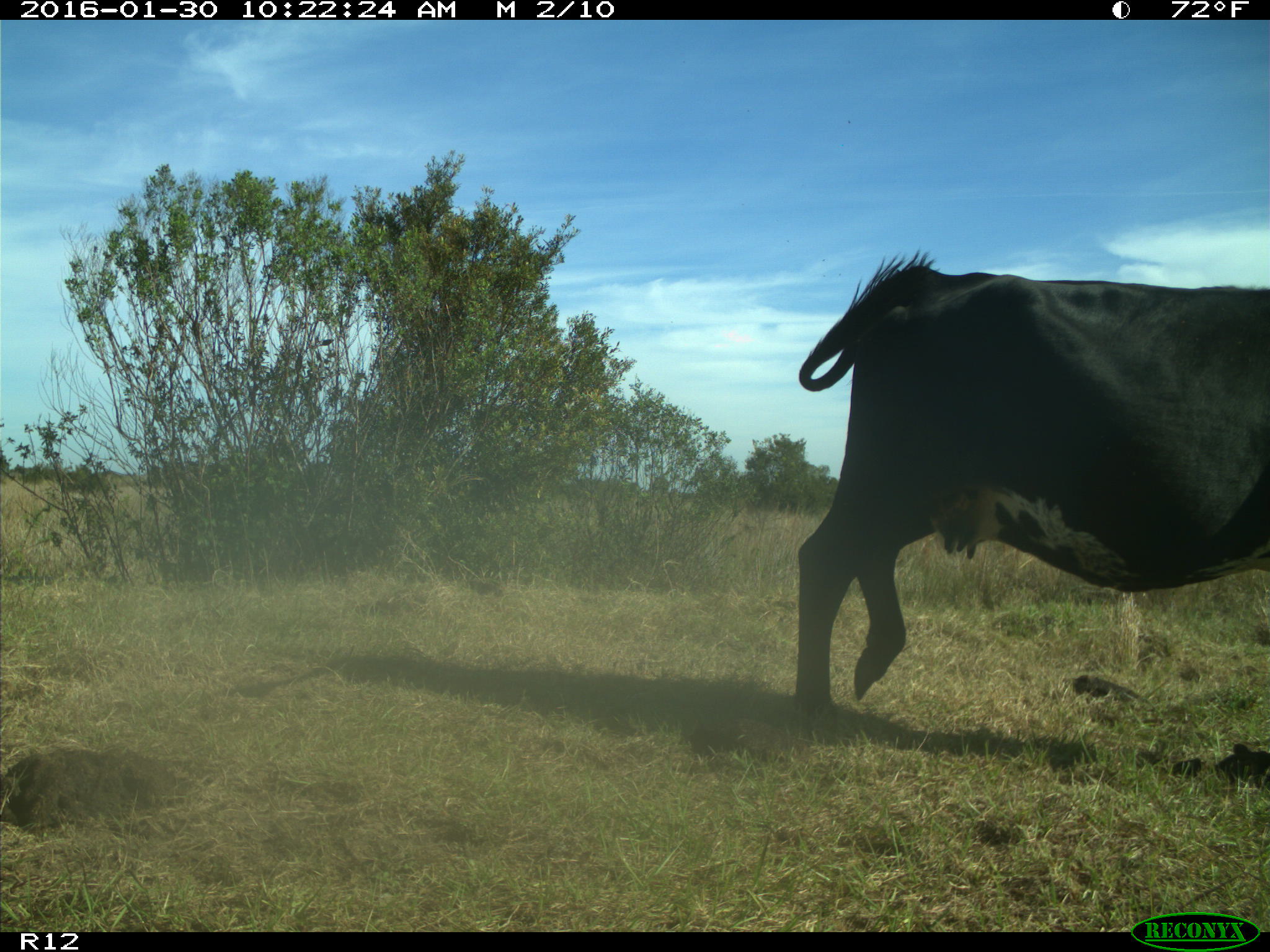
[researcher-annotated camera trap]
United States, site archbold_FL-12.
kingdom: Animalia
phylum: Chordata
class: Mammalia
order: Artiodactyla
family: Bovidae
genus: Bos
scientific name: Bos taurus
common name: domestic cow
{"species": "Bos taurus (domestic cow)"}